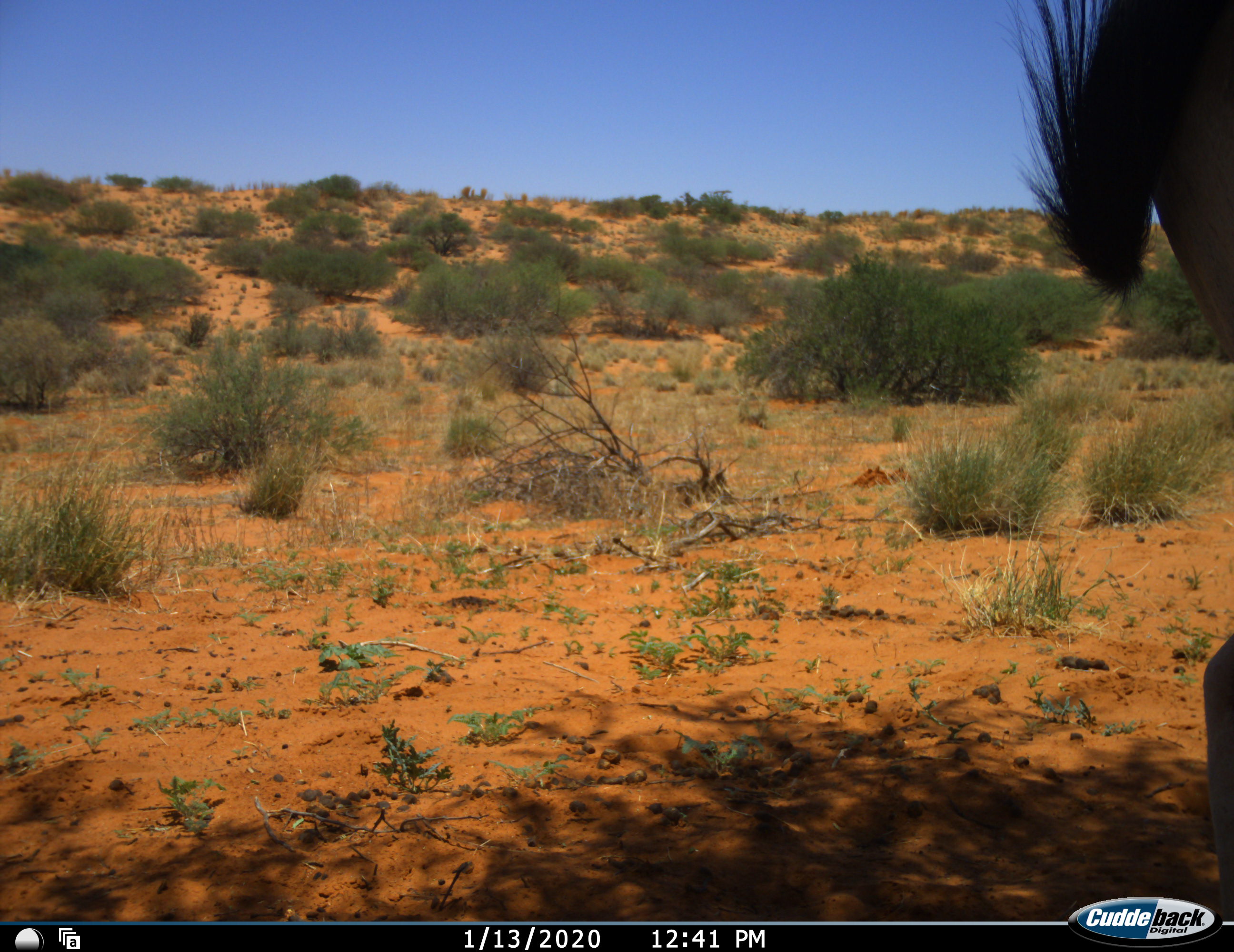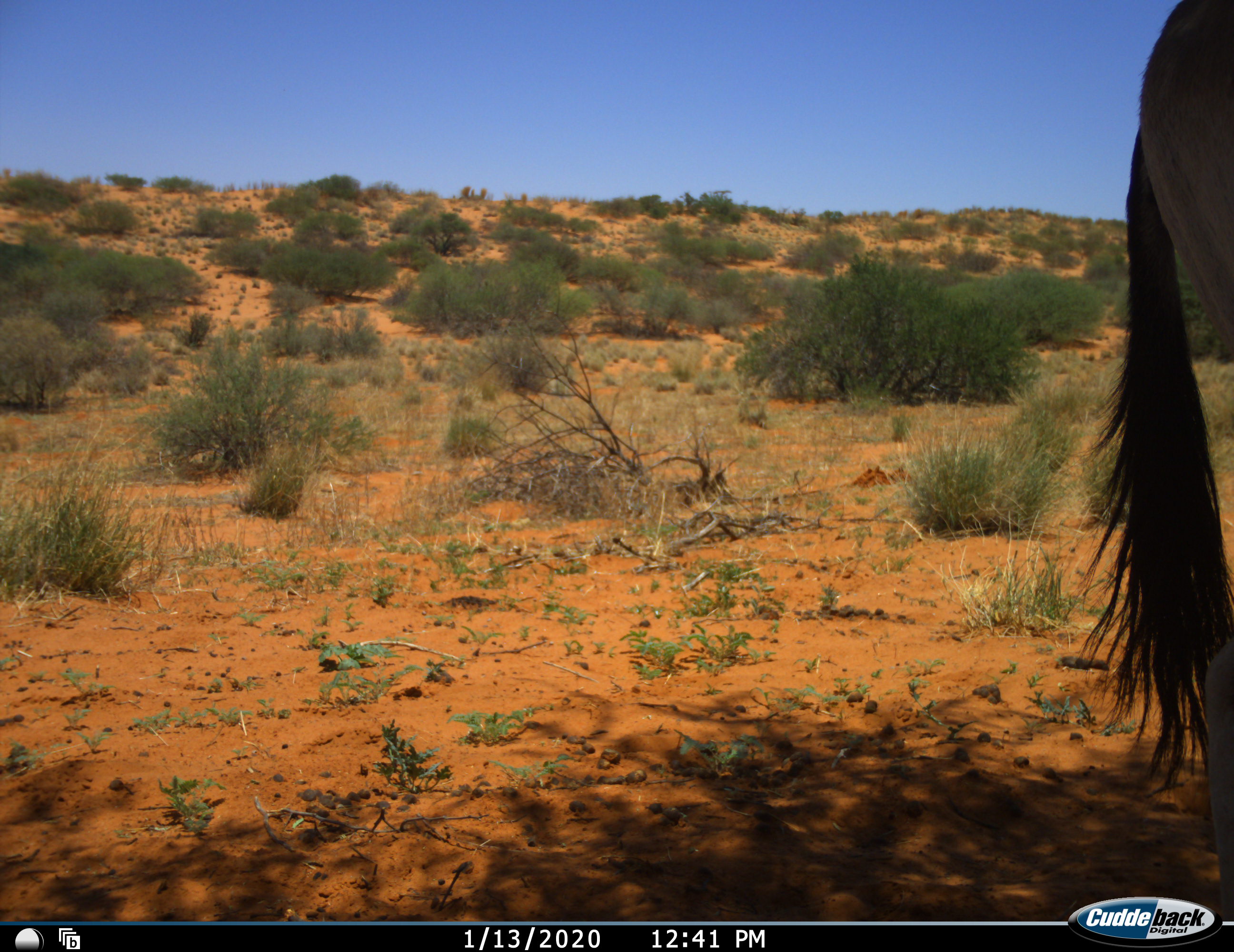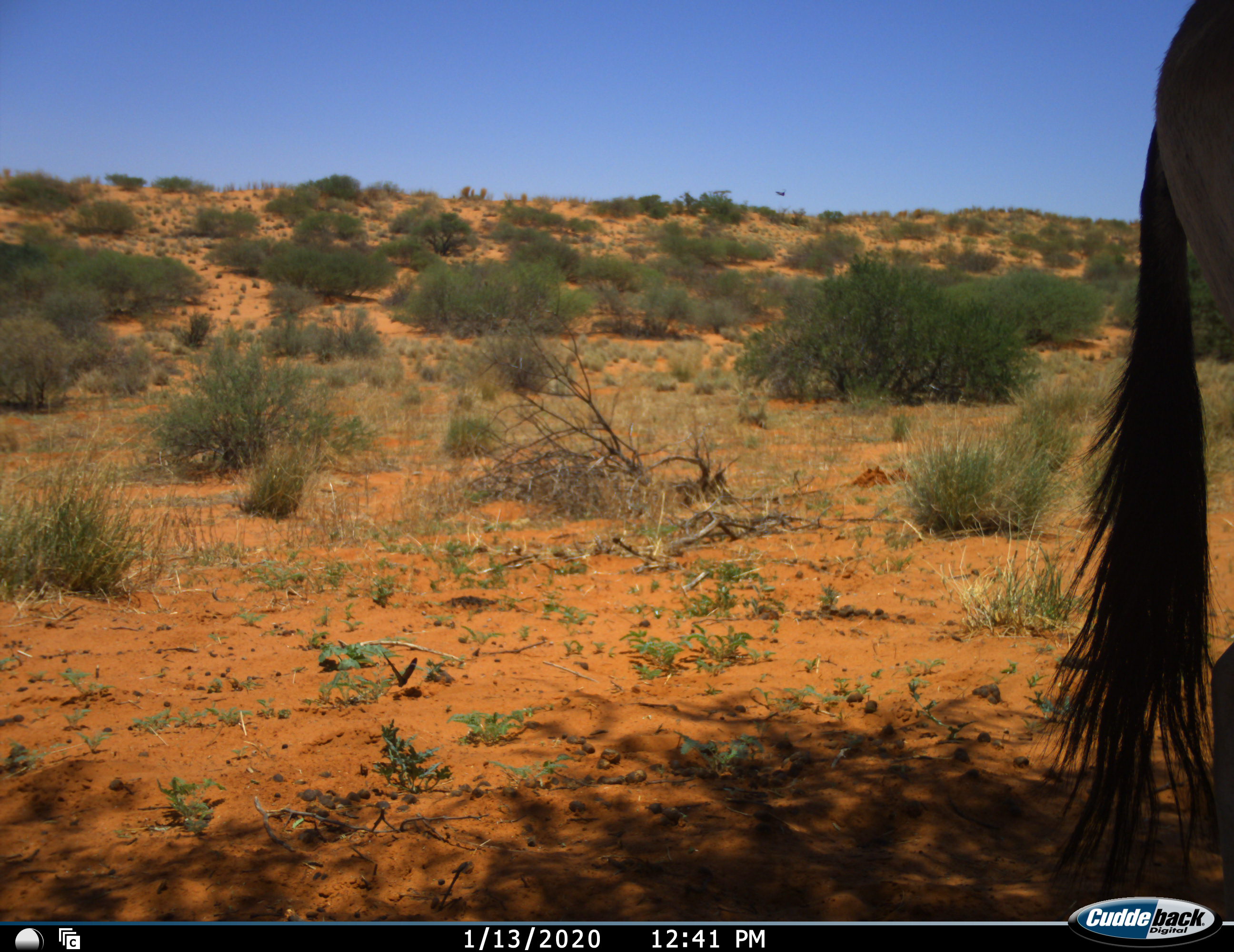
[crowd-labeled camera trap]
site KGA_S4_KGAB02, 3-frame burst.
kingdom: Animalia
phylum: Chordata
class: Mammalia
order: Artiodactyla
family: Bovidae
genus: Oryx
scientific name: Oryx gazella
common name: gemsbok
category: oryx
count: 1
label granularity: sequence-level